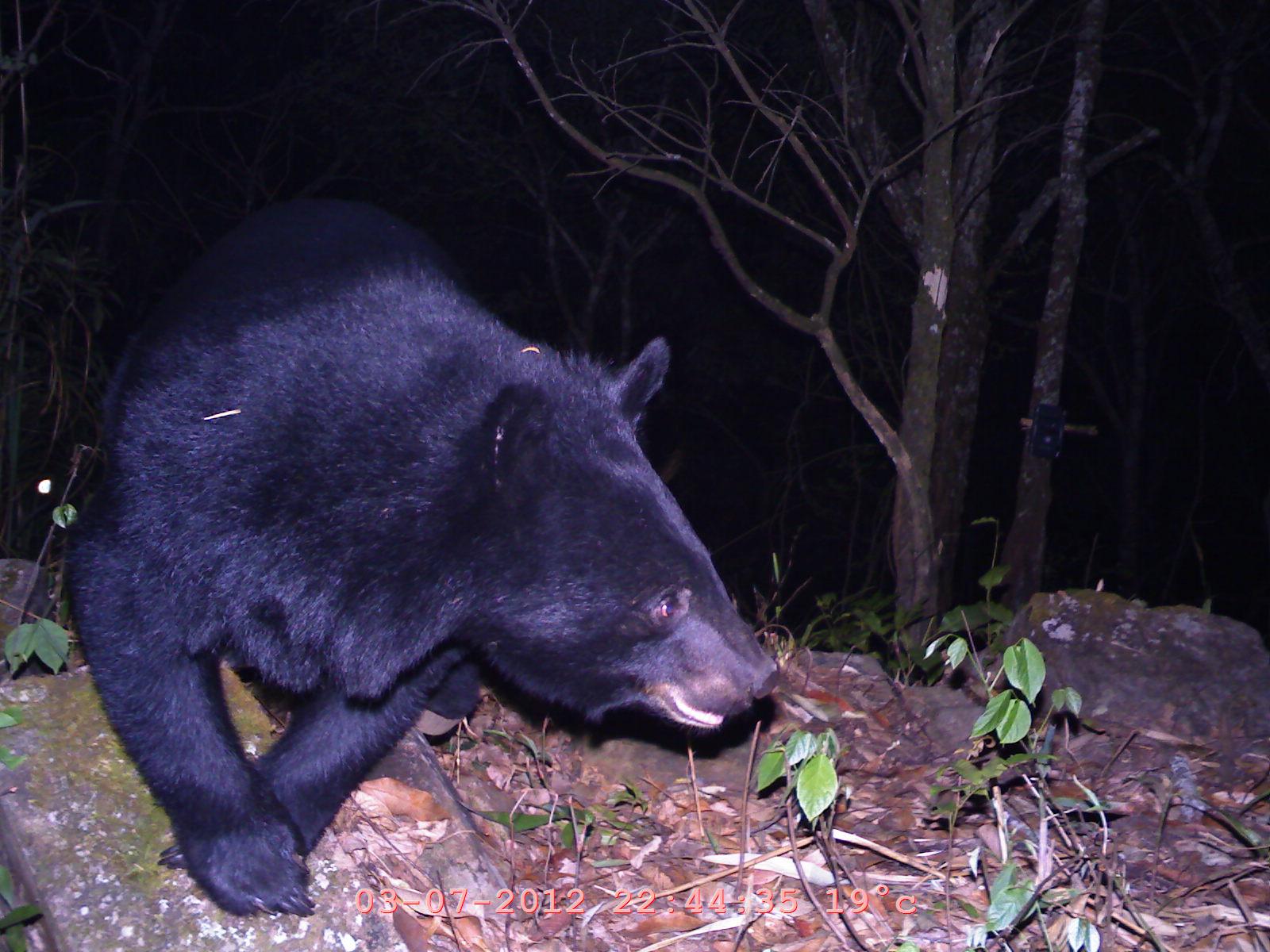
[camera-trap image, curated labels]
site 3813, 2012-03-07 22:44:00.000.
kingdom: Animalia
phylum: Chordata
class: Mammalia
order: Carnivora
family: Ursidae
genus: Helarctos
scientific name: Helarctos malayanus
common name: sun bear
Helarctos malayanus (sun bear), count 1.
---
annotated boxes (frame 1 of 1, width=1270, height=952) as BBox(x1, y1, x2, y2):
helarctos malayanus: BBox(52, 194, 791, 923)